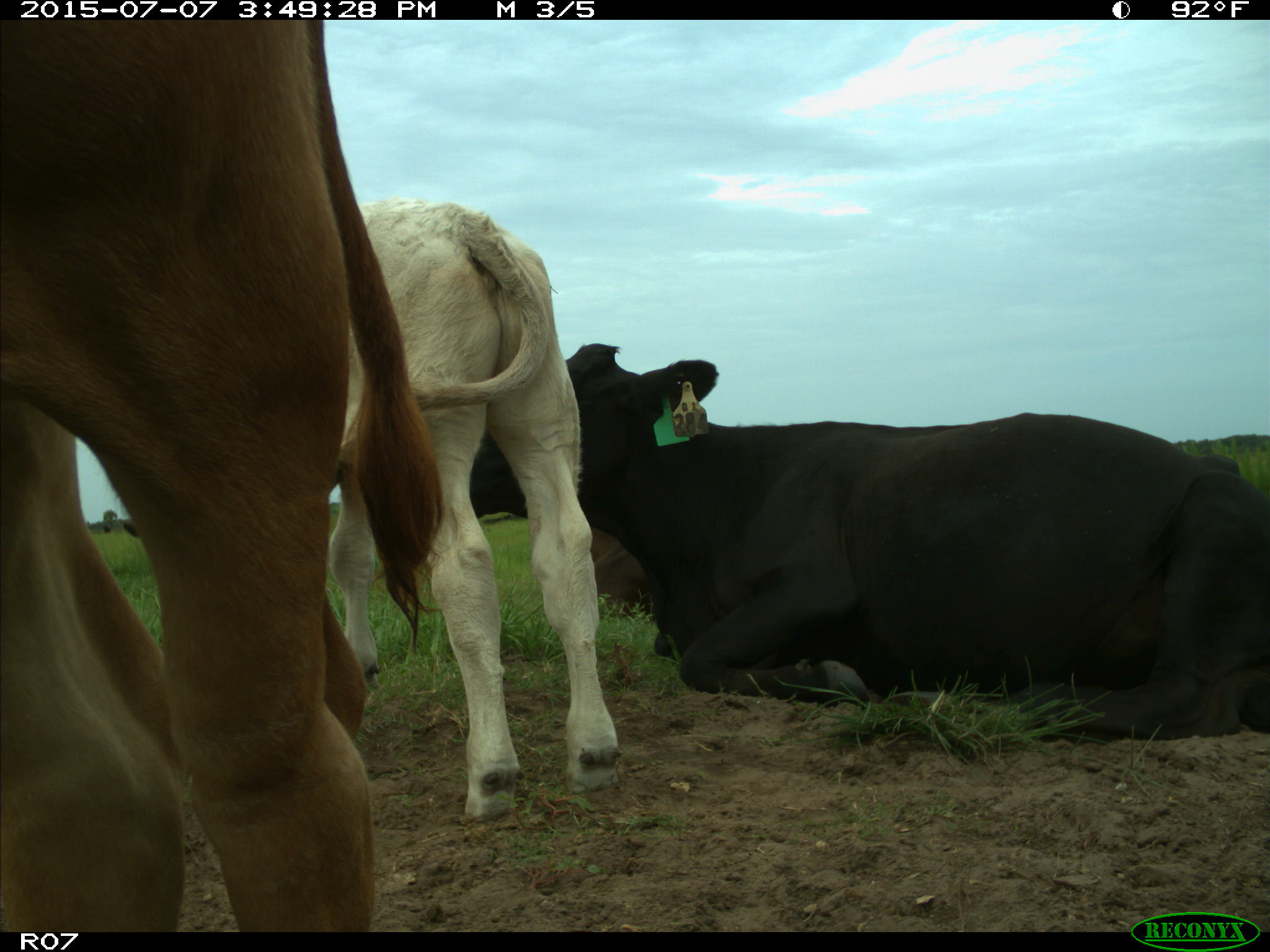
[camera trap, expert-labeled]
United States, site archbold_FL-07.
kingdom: Animalia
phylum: Chordata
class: Mammalia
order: Artiodactyla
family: Bovidae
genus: Bos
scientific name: Bos taurus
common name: domestic cow